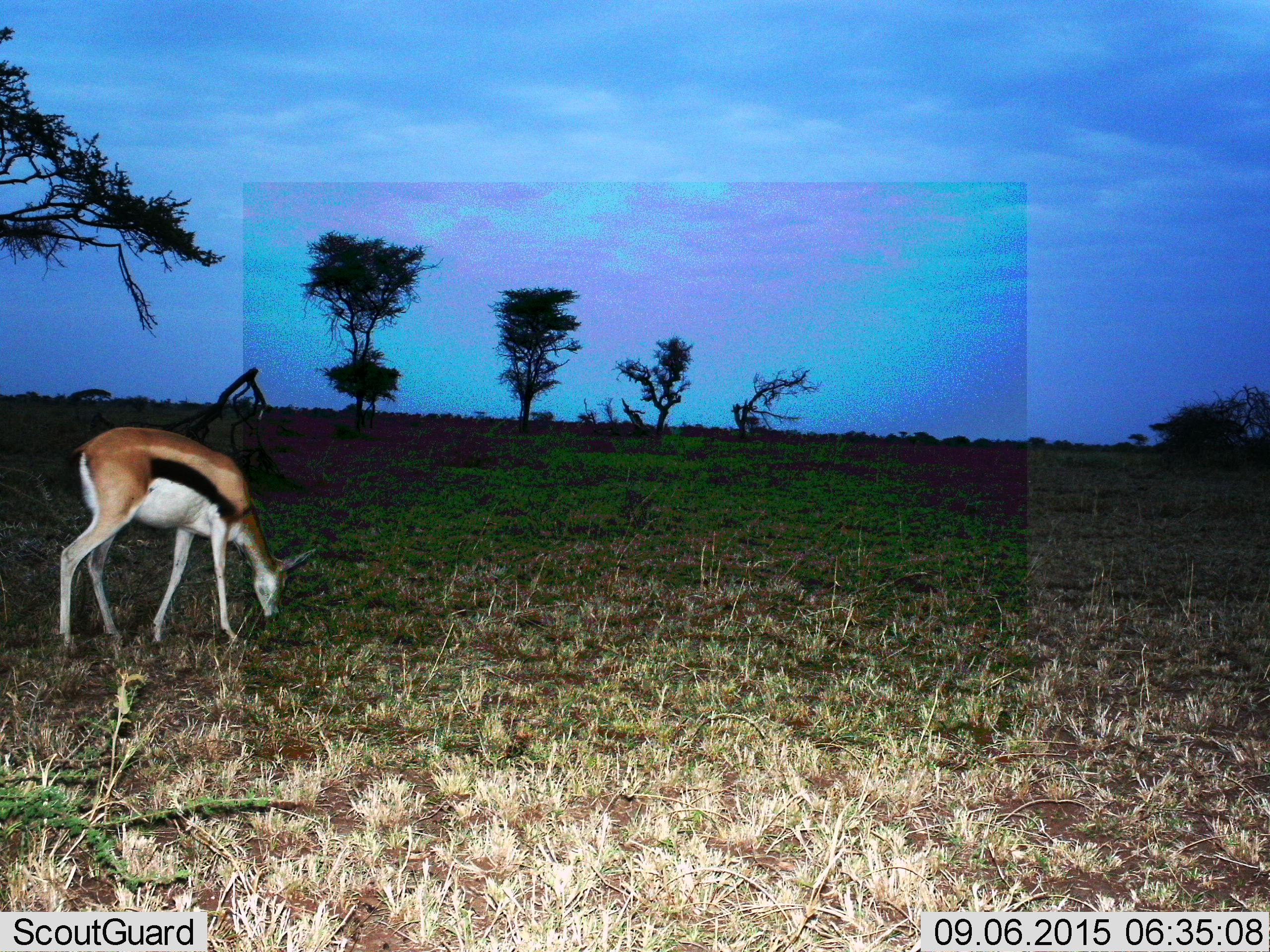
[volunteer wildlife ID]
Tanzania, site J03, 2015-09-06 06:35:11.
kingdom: Animalia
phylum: Chordata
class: Mammalia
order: Artiodactyla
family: Bovidae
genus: Eudorcas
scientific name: Eudorcas thomsonii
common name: thomson's gazelle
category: gazellethomsons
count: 1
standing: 38%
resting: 0%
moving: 12%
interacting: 0%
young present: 0%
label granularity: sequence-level